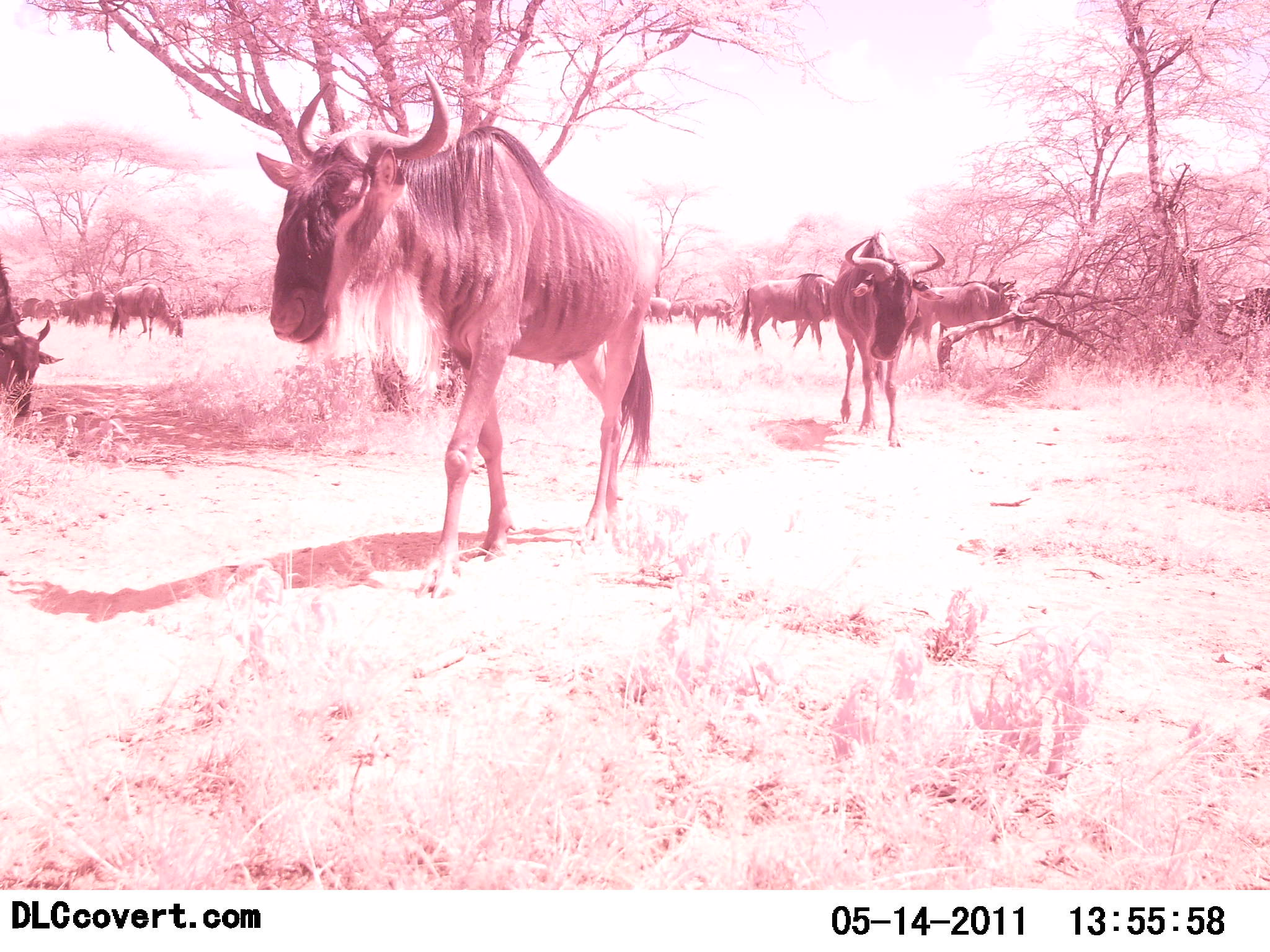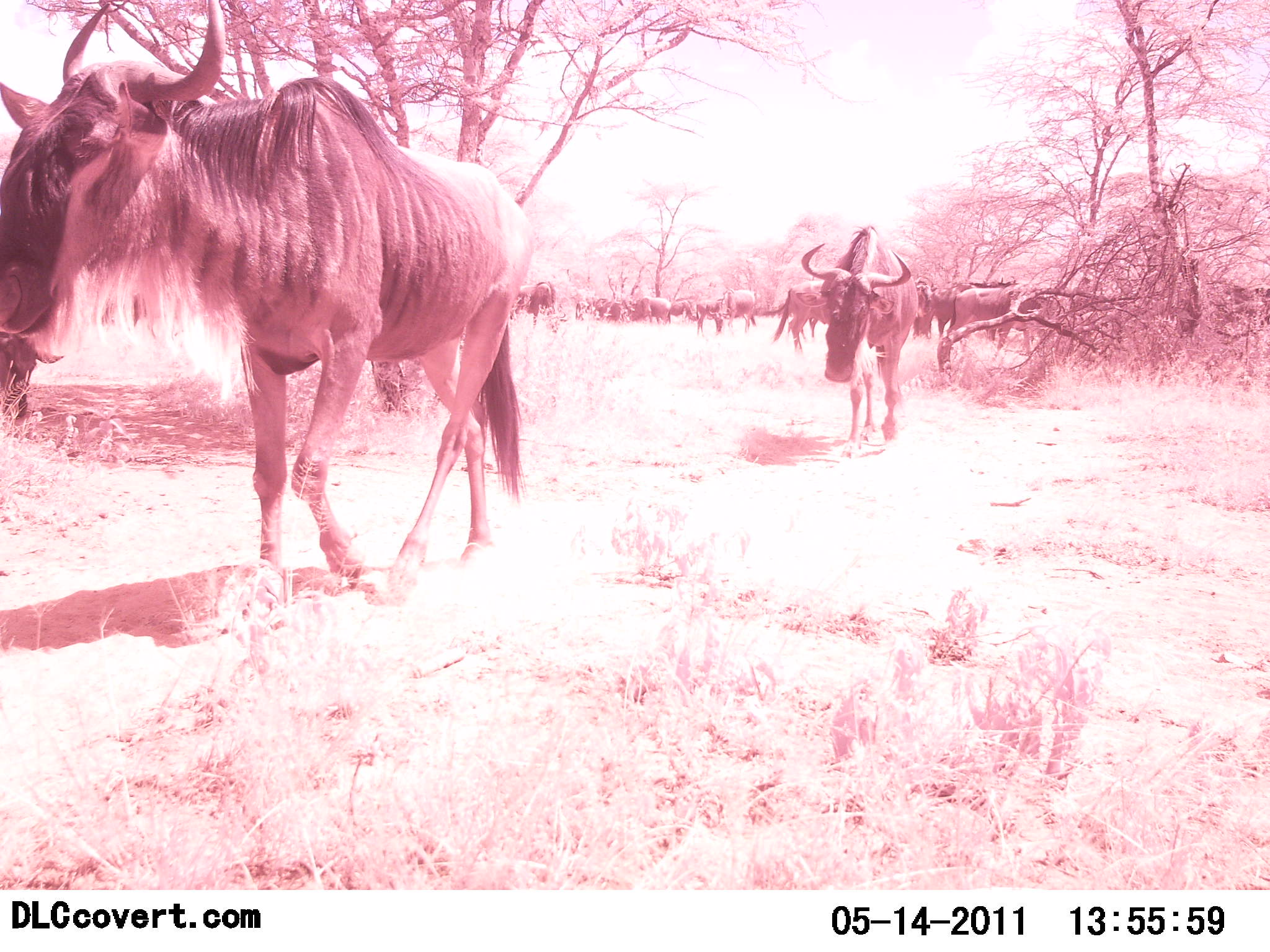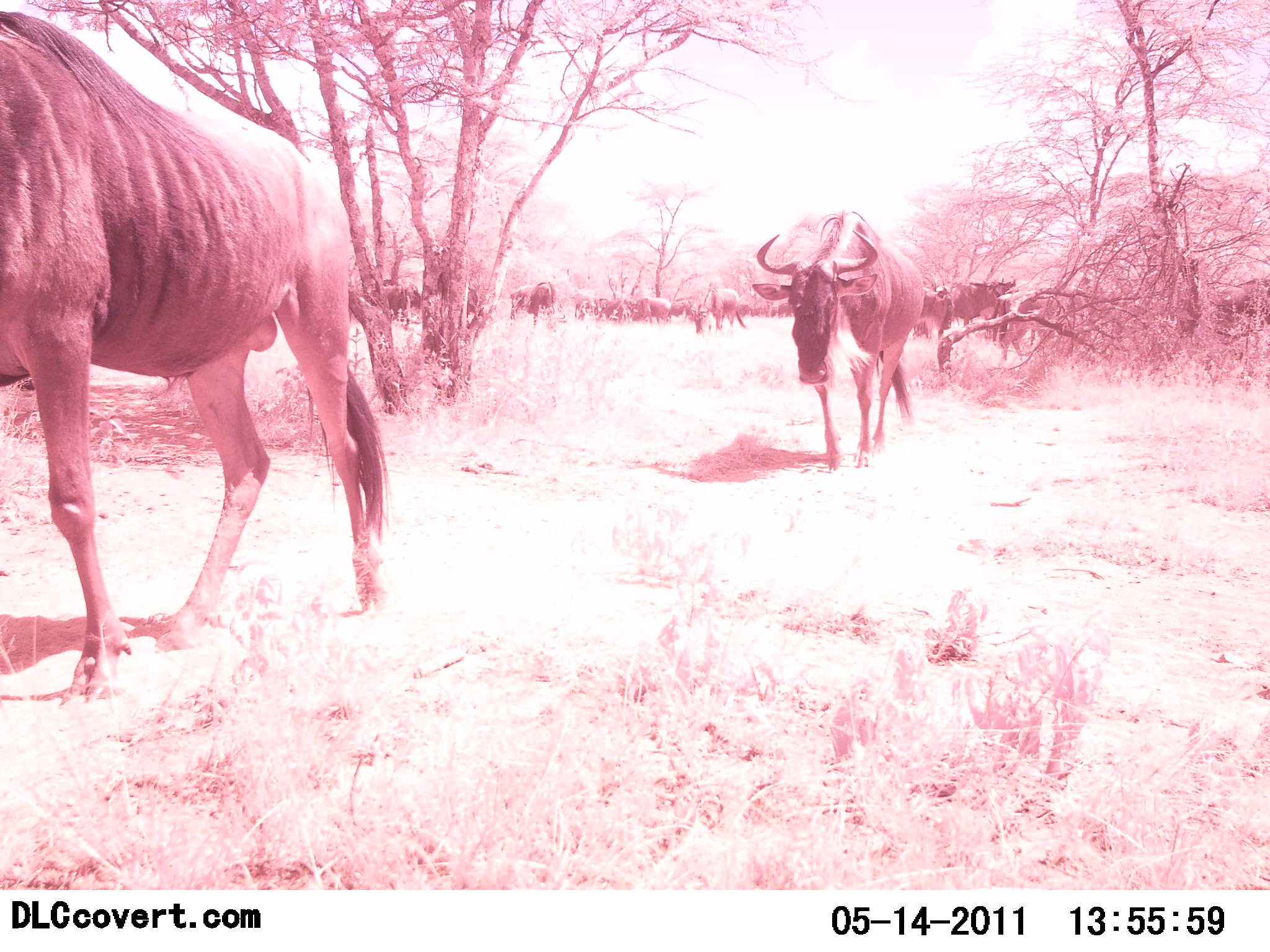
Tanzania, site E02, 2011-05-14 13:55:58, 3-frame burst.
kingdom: Animalia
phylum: Chordata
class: Mammalia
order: Artiodactyla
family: Bovidae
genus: Connochaetes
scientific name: Connochaetes taurinus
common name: blue wildebeest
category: wildebeest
Wildebeest (blue wildebeest) (Connochaetes taurinus), count 11-50. Behavior (volunteer vote fractions): standing 33%, resting 8%, moving 92%, interacting 17%. Young present (vote fraction): 0%. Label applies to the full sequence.